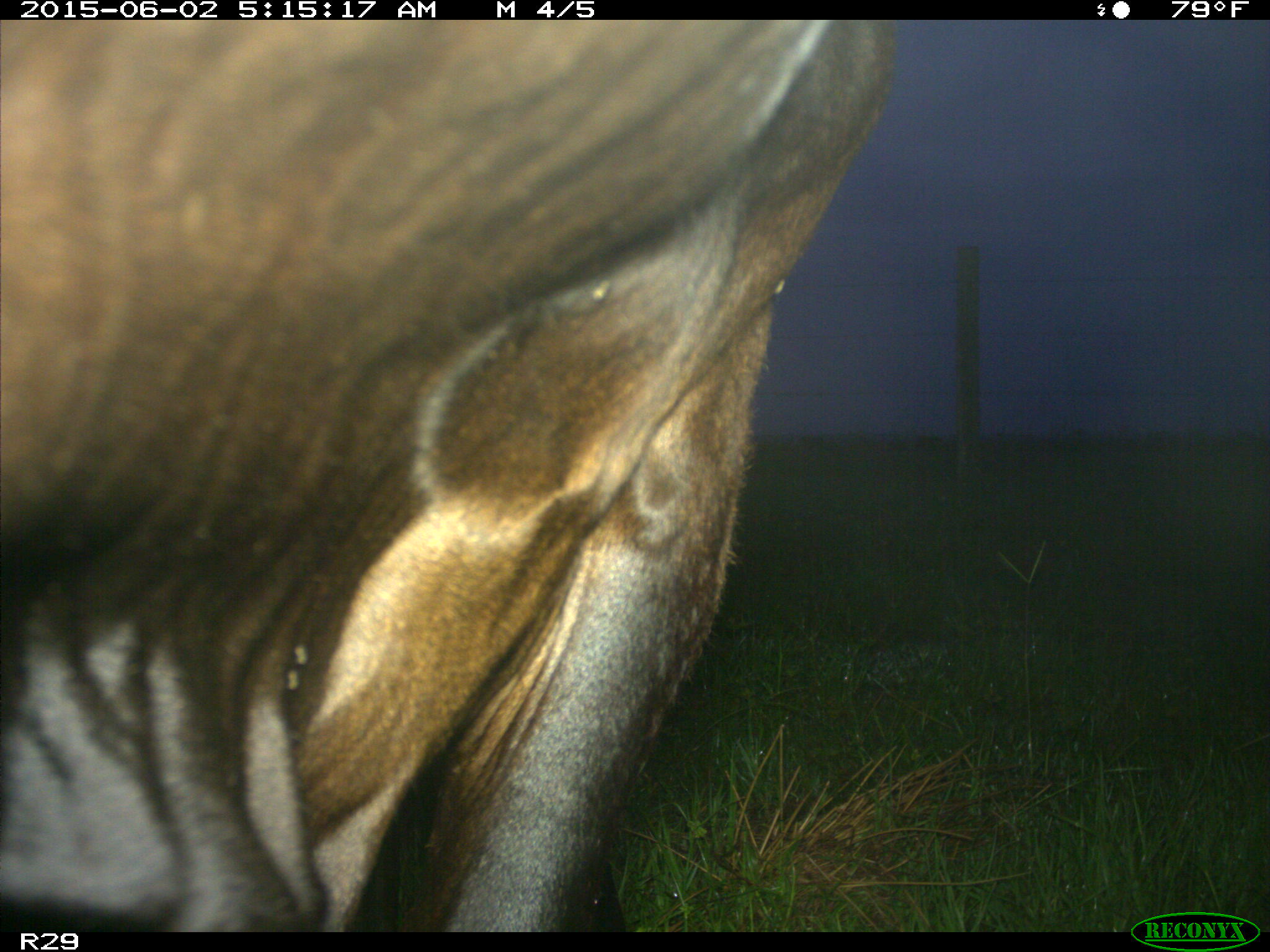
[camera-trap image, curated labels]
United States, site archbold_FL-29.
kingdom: Animalia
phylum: Chordata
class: Mammalia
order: Artiodactyla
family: Bovidae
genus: Bos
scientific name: Bos taurus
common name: domestic cow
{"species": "Bos taurus (domestic cow)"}